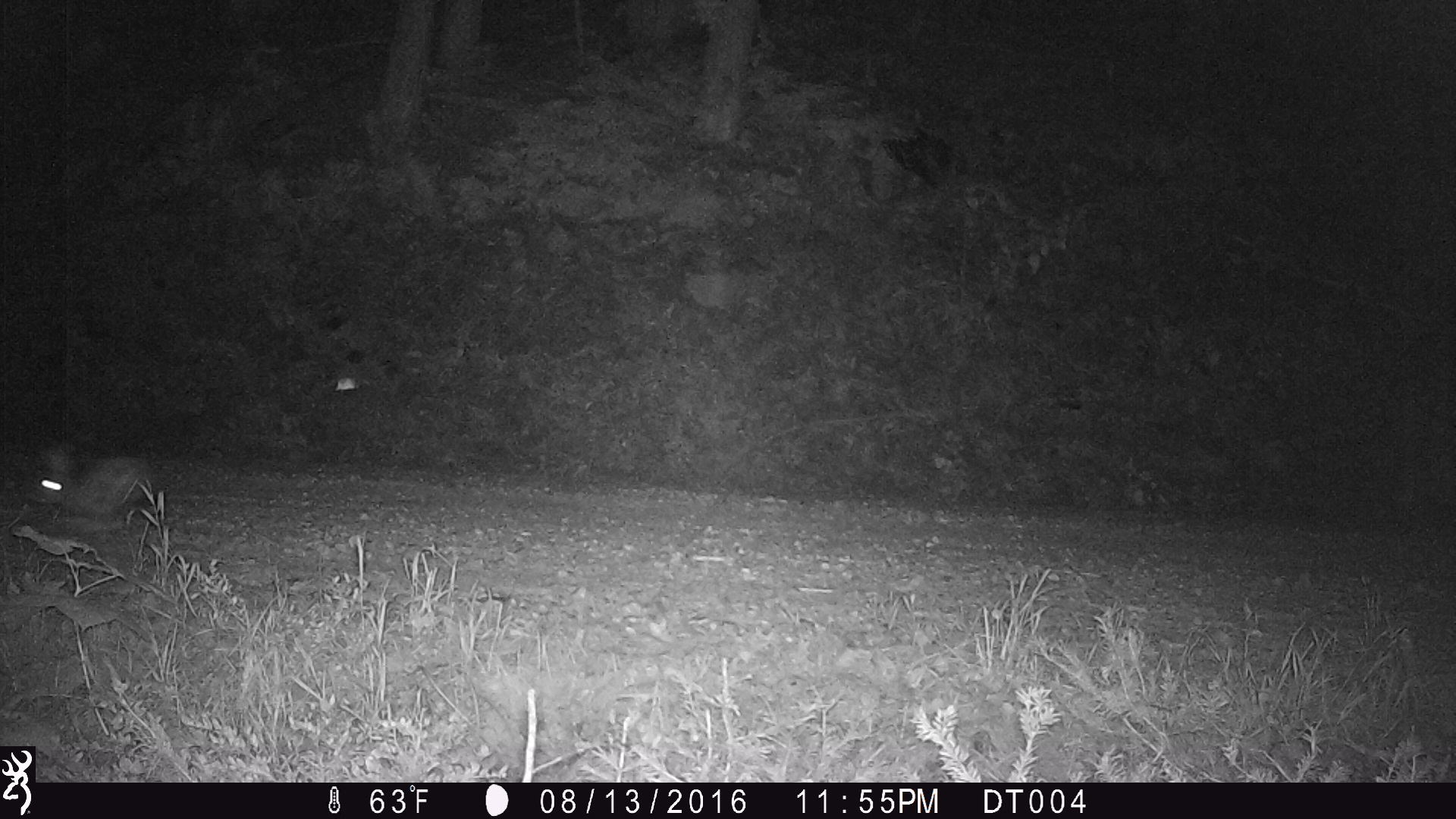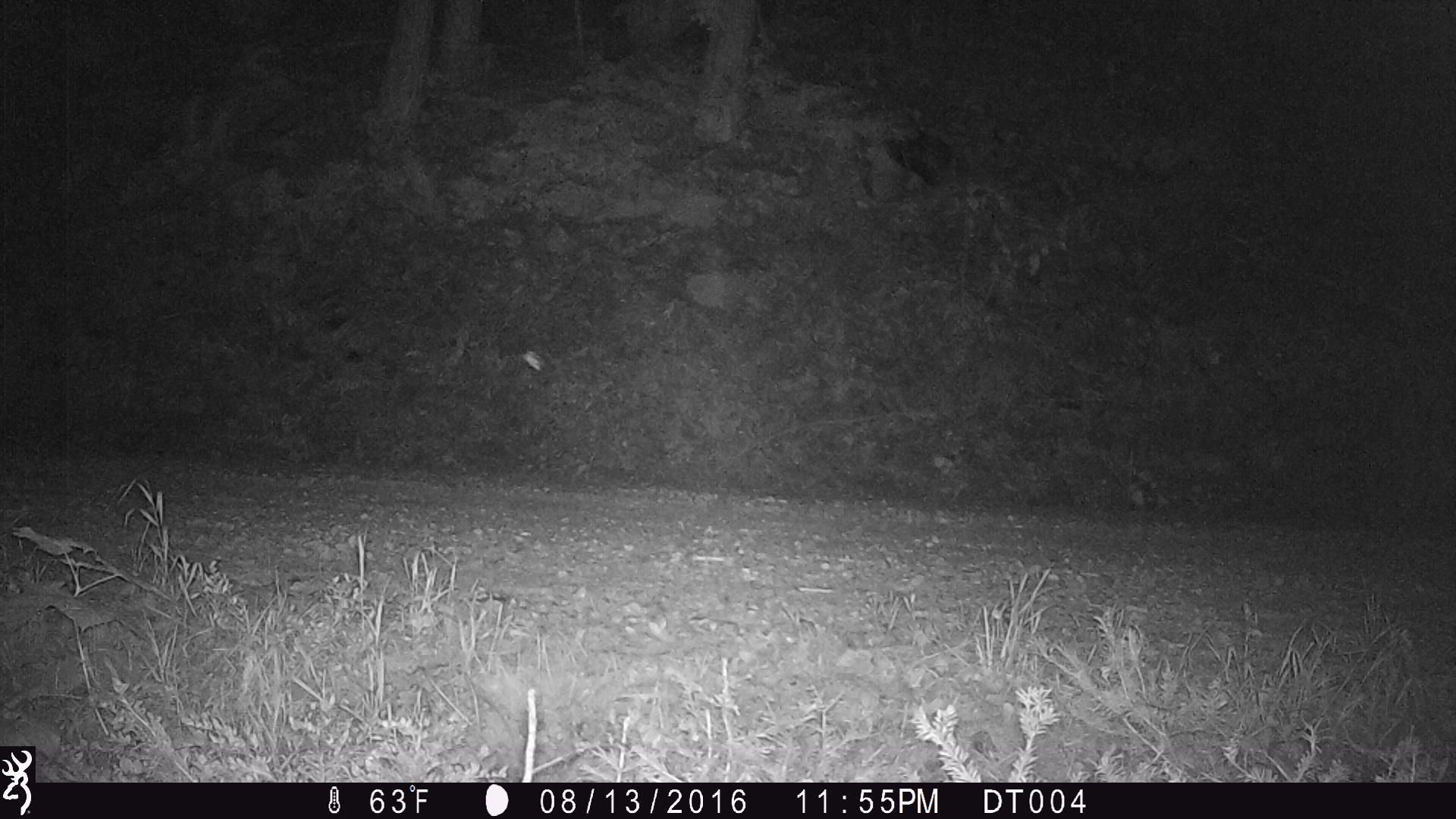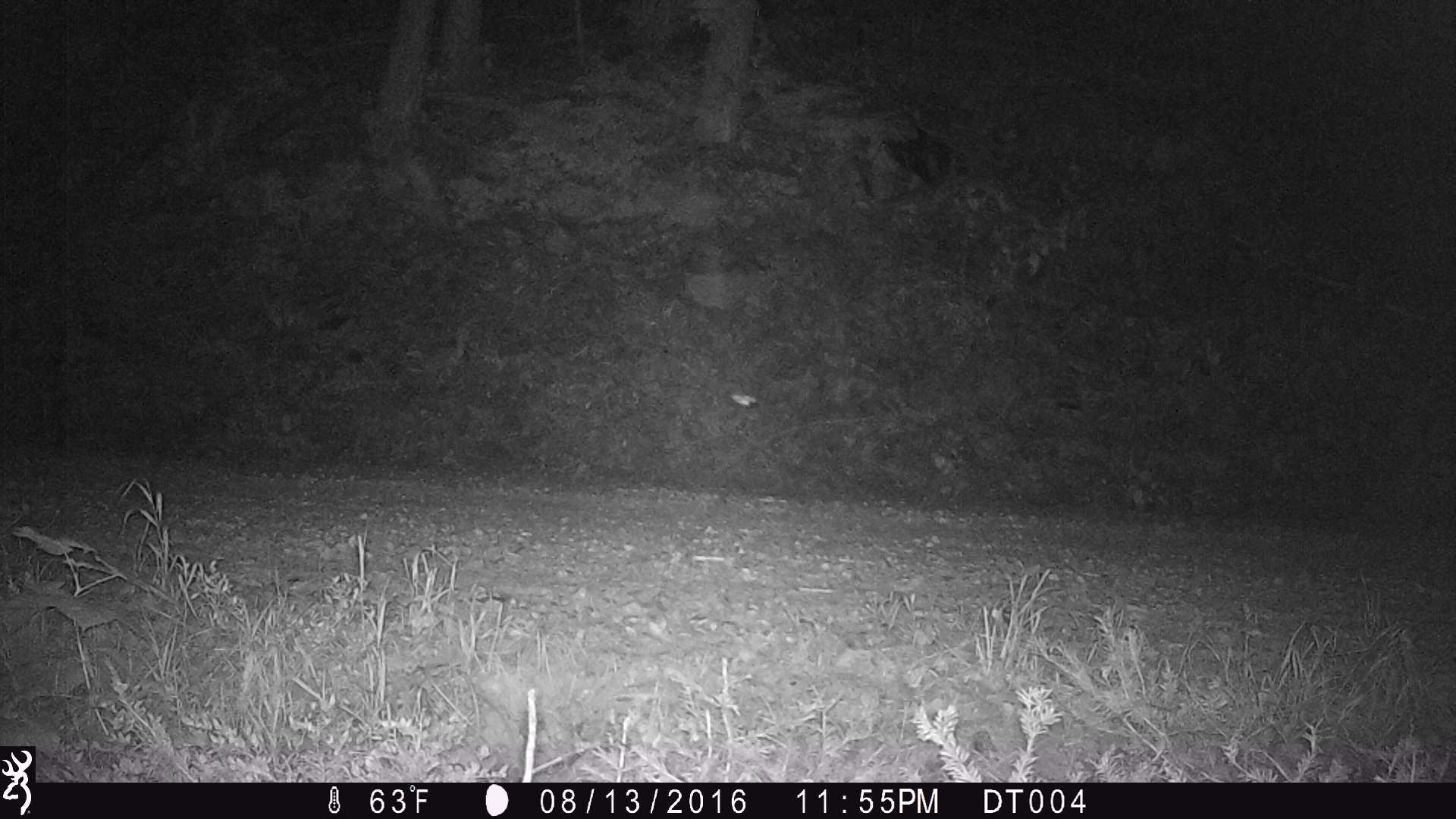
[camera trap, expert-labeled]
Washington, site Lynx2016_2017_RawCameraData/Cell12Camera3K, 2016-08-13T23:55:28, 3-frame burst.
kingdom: Animalia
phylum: Chordata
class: Mammalia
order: Lagomorpha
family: Leporidae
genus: Lepus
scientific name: Lepus americanus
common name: snowshoe hare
Lepus americanus (snowshoe hare). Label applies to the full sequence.